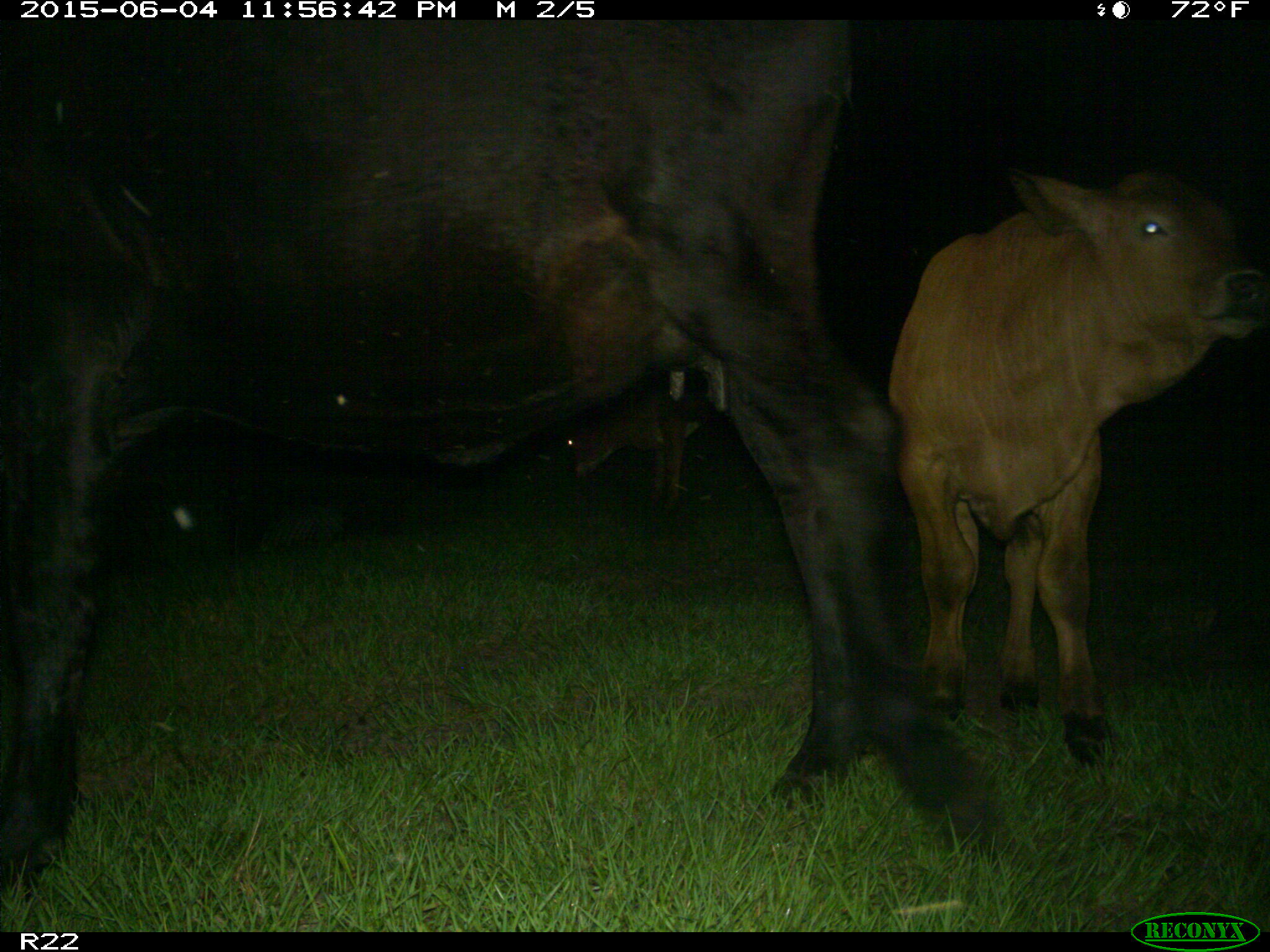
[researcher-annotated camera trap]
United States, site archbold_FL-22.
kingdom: Animalia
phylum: Chordata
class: Mammalia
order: Artiodactyla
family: Bovidae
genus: Bos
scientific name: Bos taurus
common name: domestic cow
Bos taurus (domestic cow).